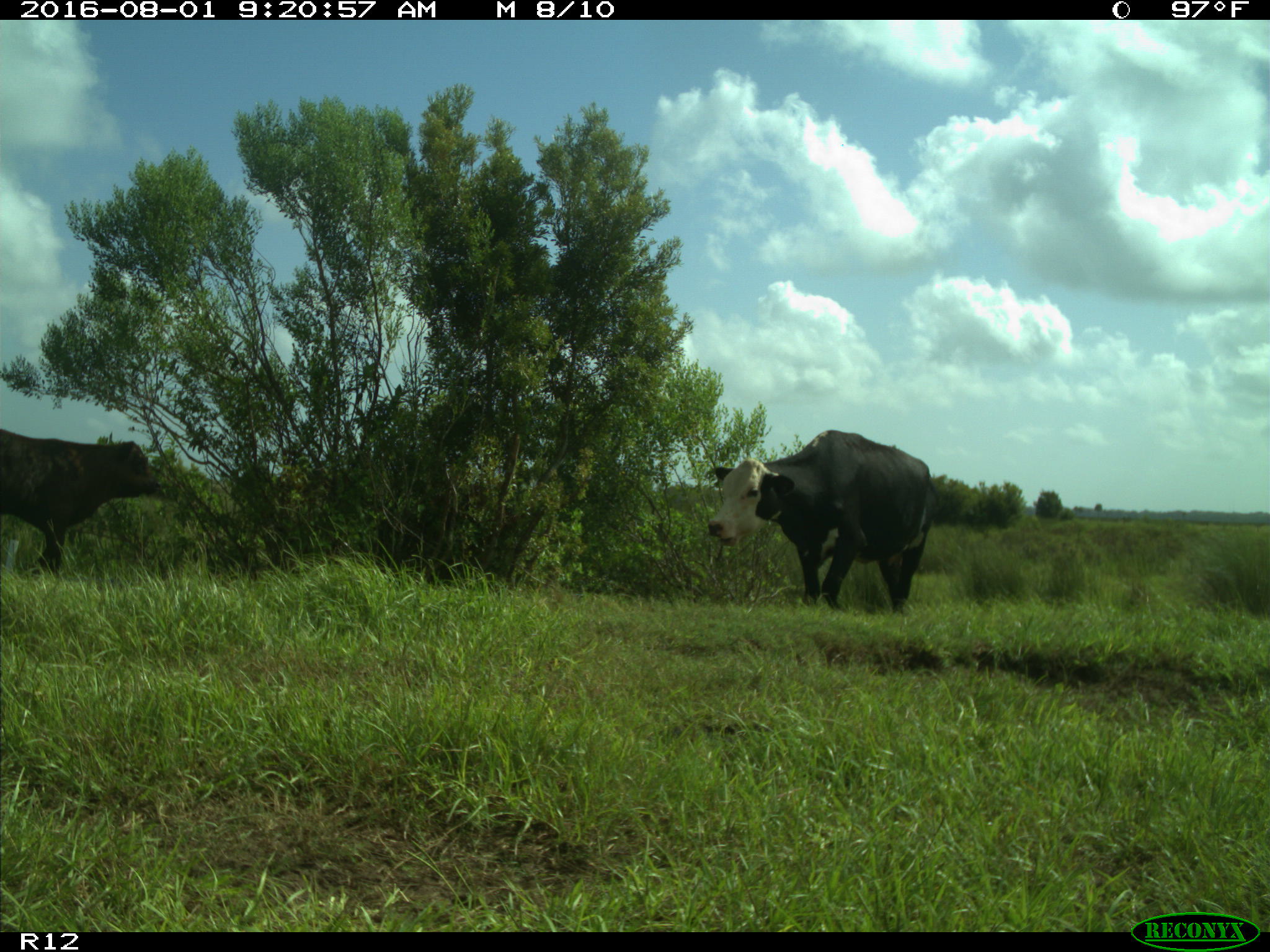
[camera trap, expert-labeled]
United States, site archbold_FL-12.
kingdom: Animalia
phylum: Chordata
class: Mammalia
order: Artiodactyla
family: Bovidae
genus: Bos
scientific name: Bos taurus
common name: domestic cow